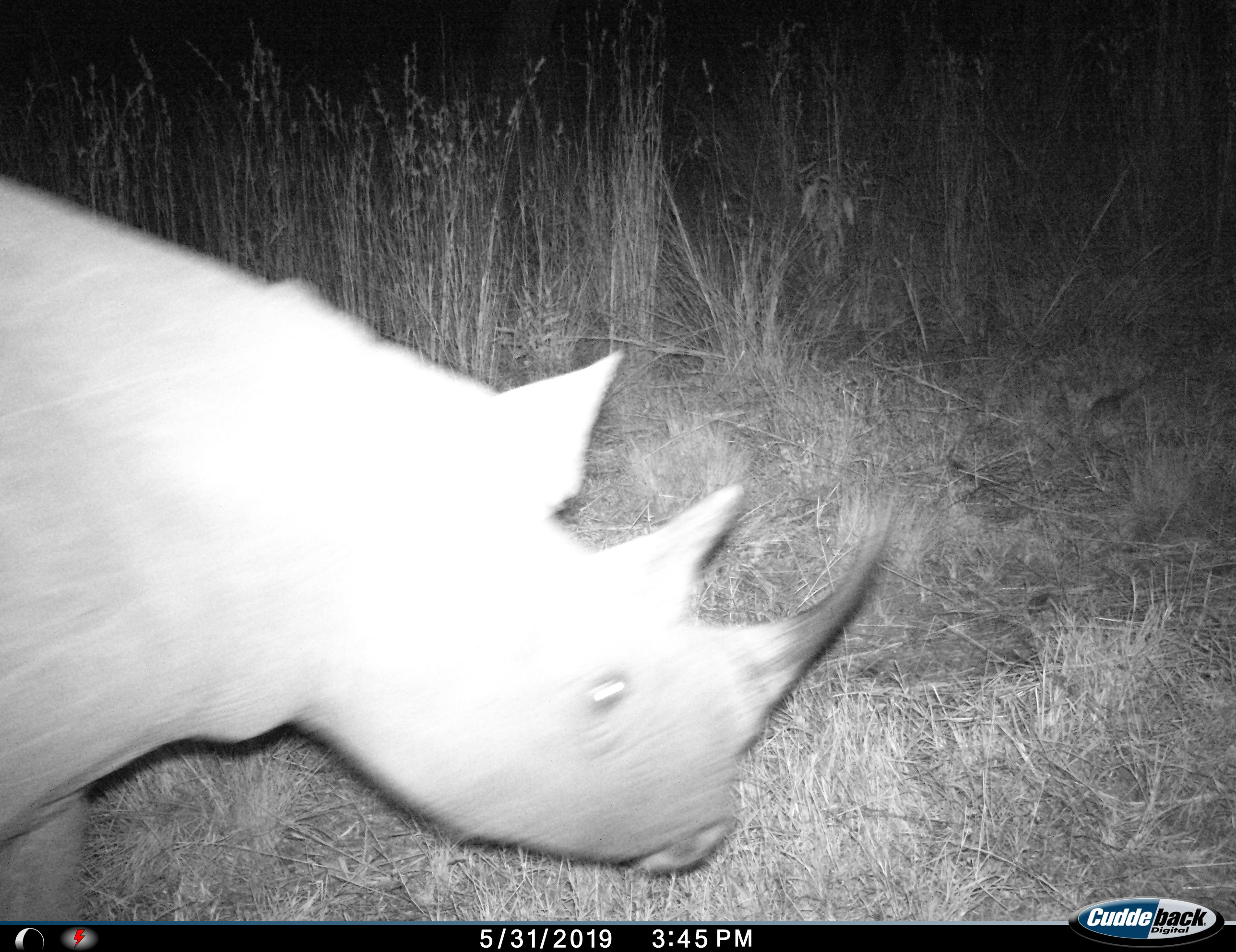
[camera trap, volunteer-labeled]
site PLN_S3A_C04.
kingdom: Animalia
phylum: Chordata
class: Mammalia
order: Perissodactyla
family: Rhinocerotidae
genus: Diceros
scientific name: Diceros bicornis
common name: black rhinoceros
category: rhinocerosblack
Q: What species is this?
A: Rhinocerosblack (black rhinoceros) (Diceros bicornis).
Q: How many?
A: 1.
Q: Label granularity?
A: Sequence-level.